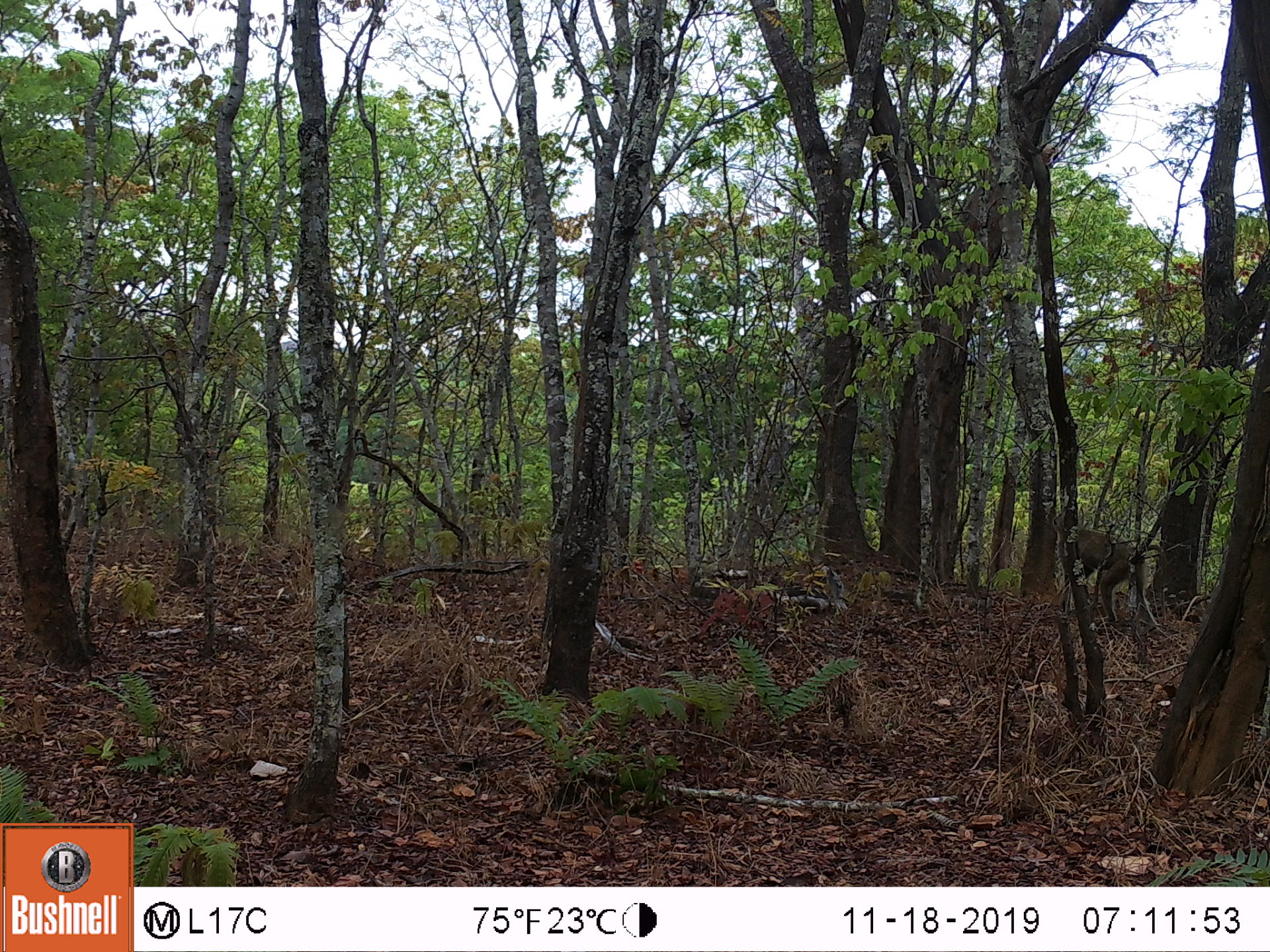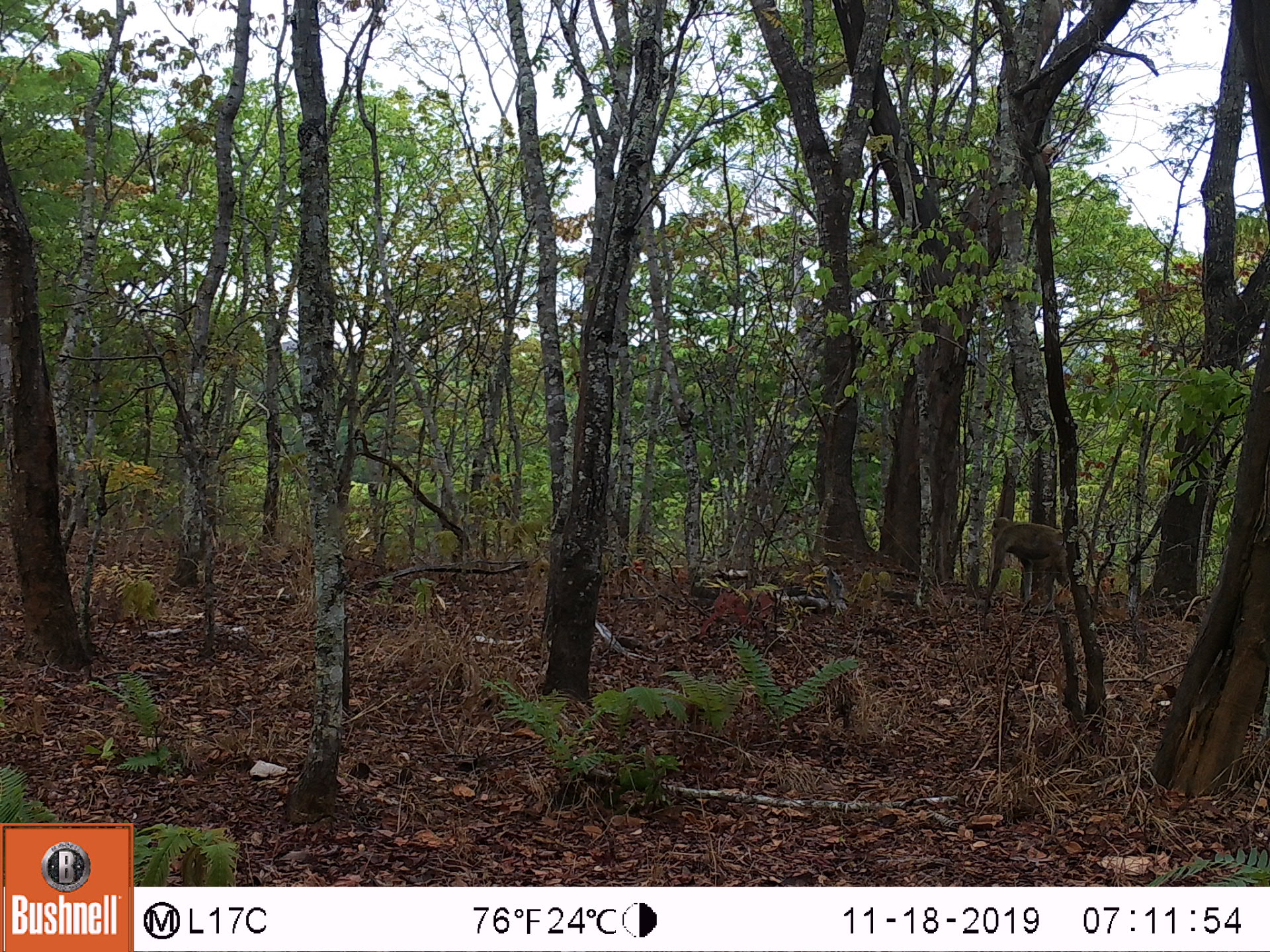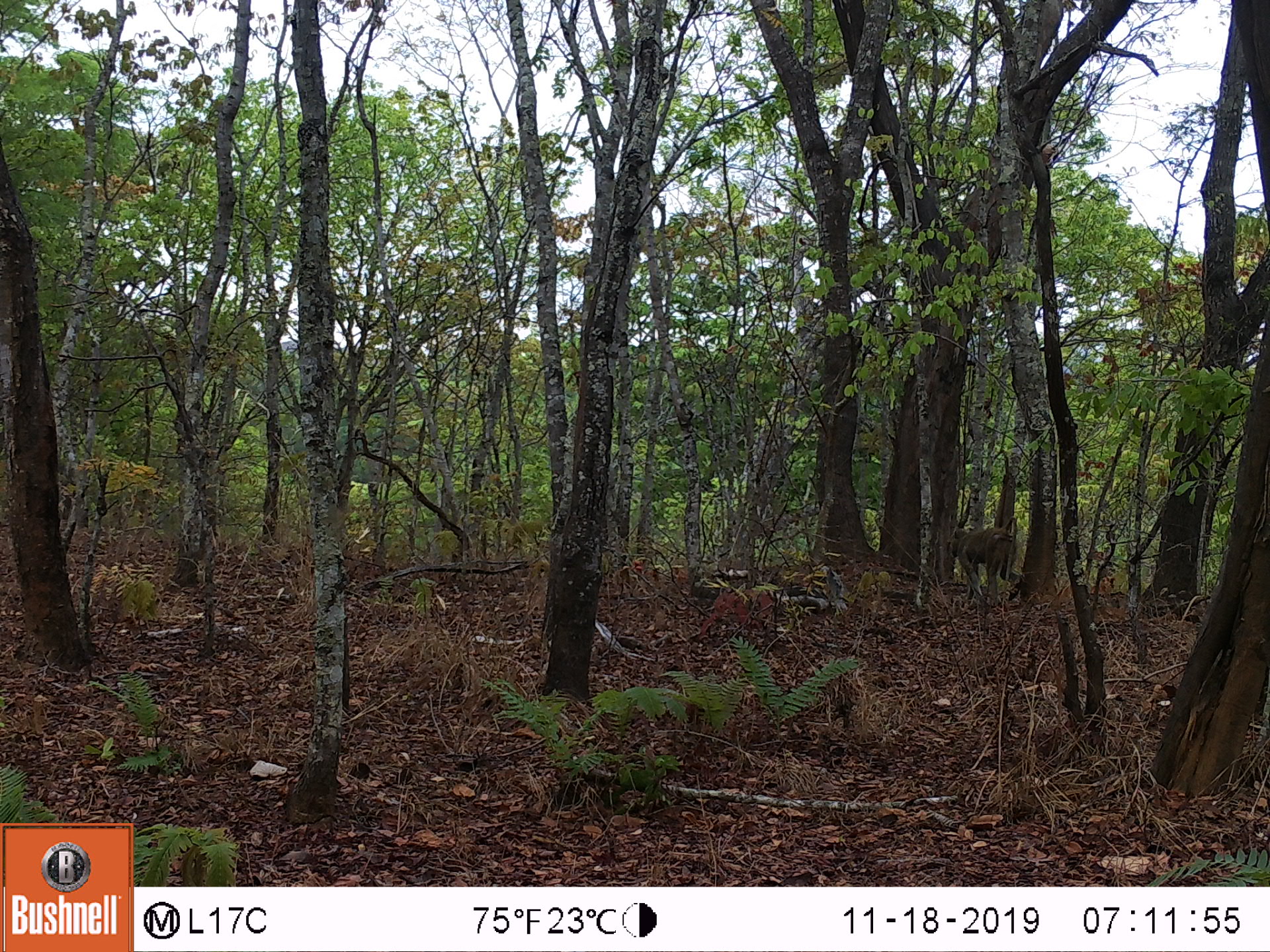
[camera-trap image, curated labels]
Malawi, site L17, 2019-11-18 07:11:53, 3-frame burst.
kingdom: Animalia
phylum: Chordata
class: Mammalia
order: Primates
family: Cercopithecidae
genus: Papio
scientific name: Papio cynocephalus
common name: yellow baboon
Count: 1.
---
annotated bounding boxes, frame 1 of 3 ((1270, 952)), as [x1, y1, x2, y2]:
yellow baboon: [1069, 518, 1155, 629]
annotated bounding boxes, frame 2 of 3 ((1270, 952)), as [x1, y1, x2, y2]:
yellow baboon: [985, 513, 1099, 616]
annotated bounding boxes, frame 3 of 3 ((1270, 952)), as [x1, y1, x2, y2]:
yellow baboon: [946, 516, 1027, 597]